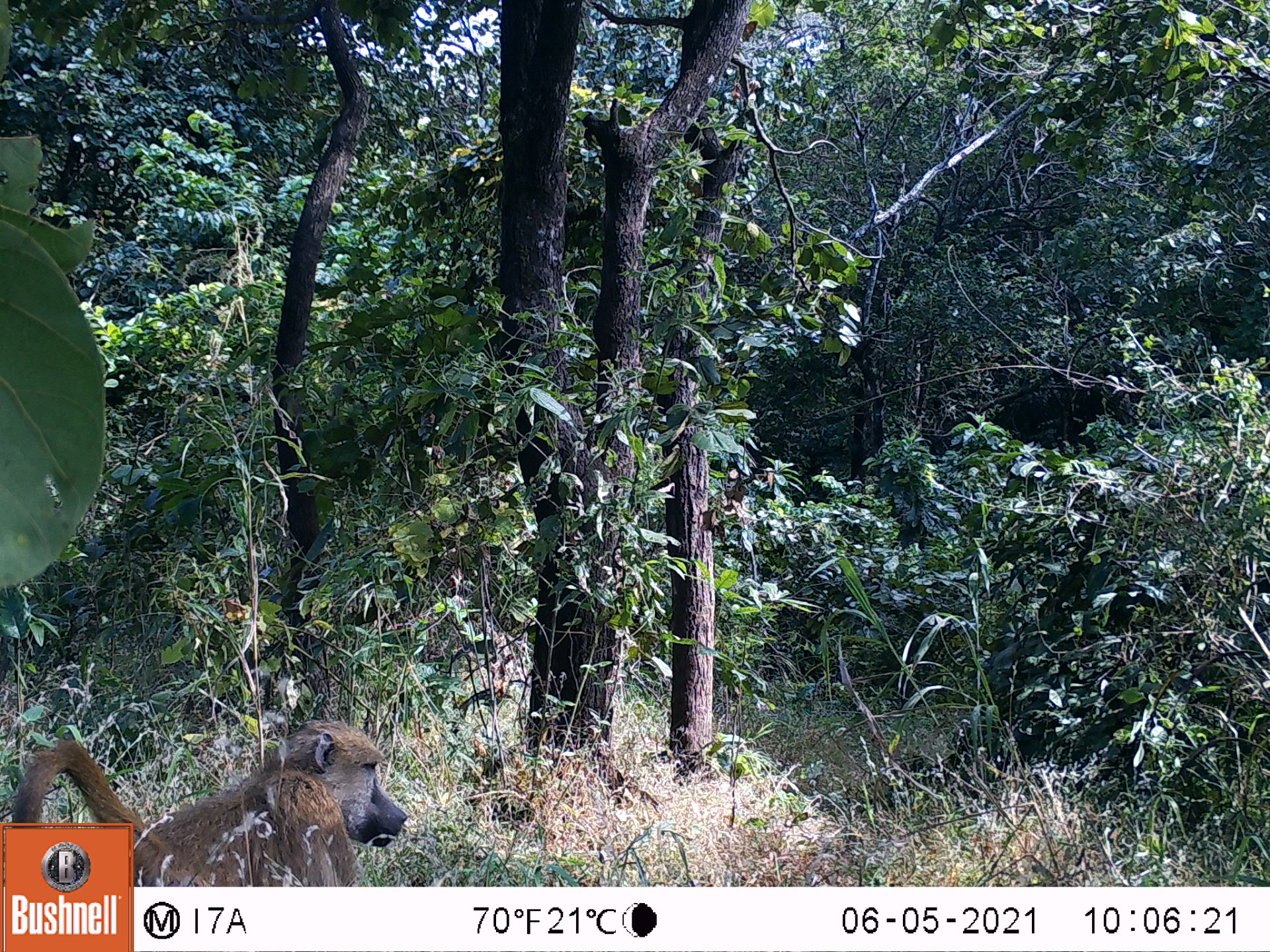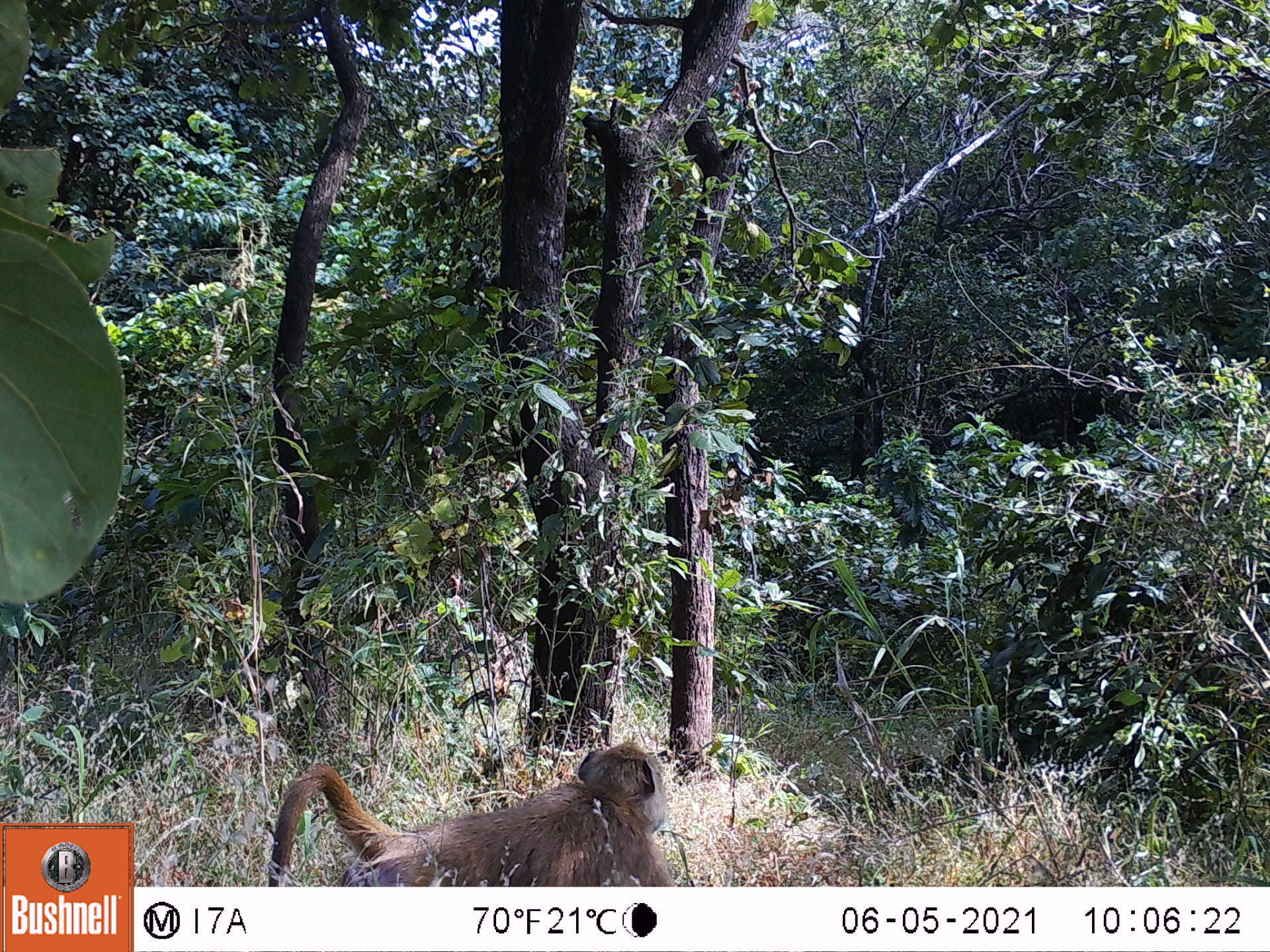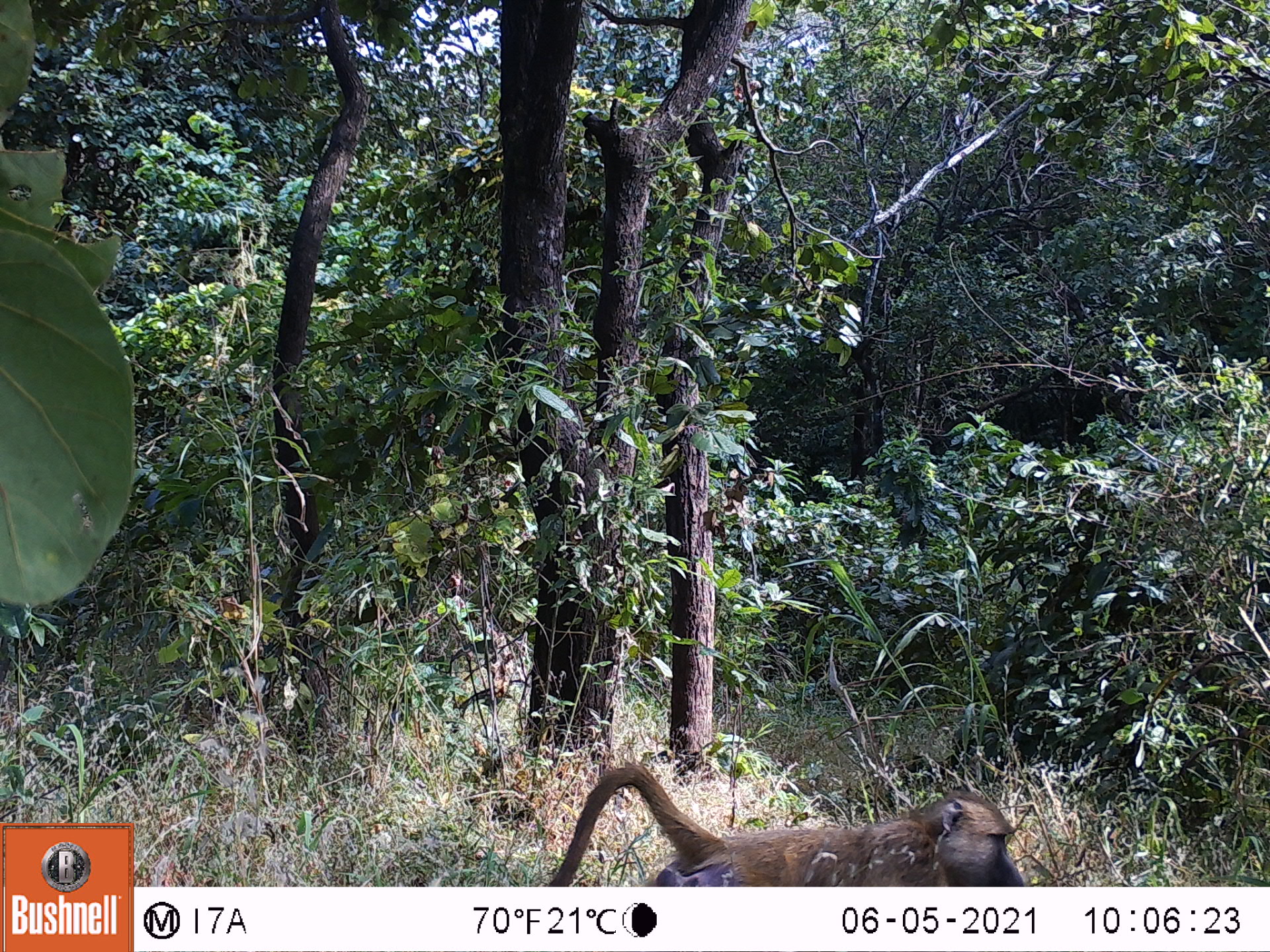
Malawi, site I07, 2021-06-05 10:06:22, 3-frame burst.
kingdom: Animalia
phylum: Chordata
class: Mammalia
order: Primates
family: Cercopithecidae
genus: Papio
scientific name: Papio cynocephalus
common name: yellow baboon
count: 1